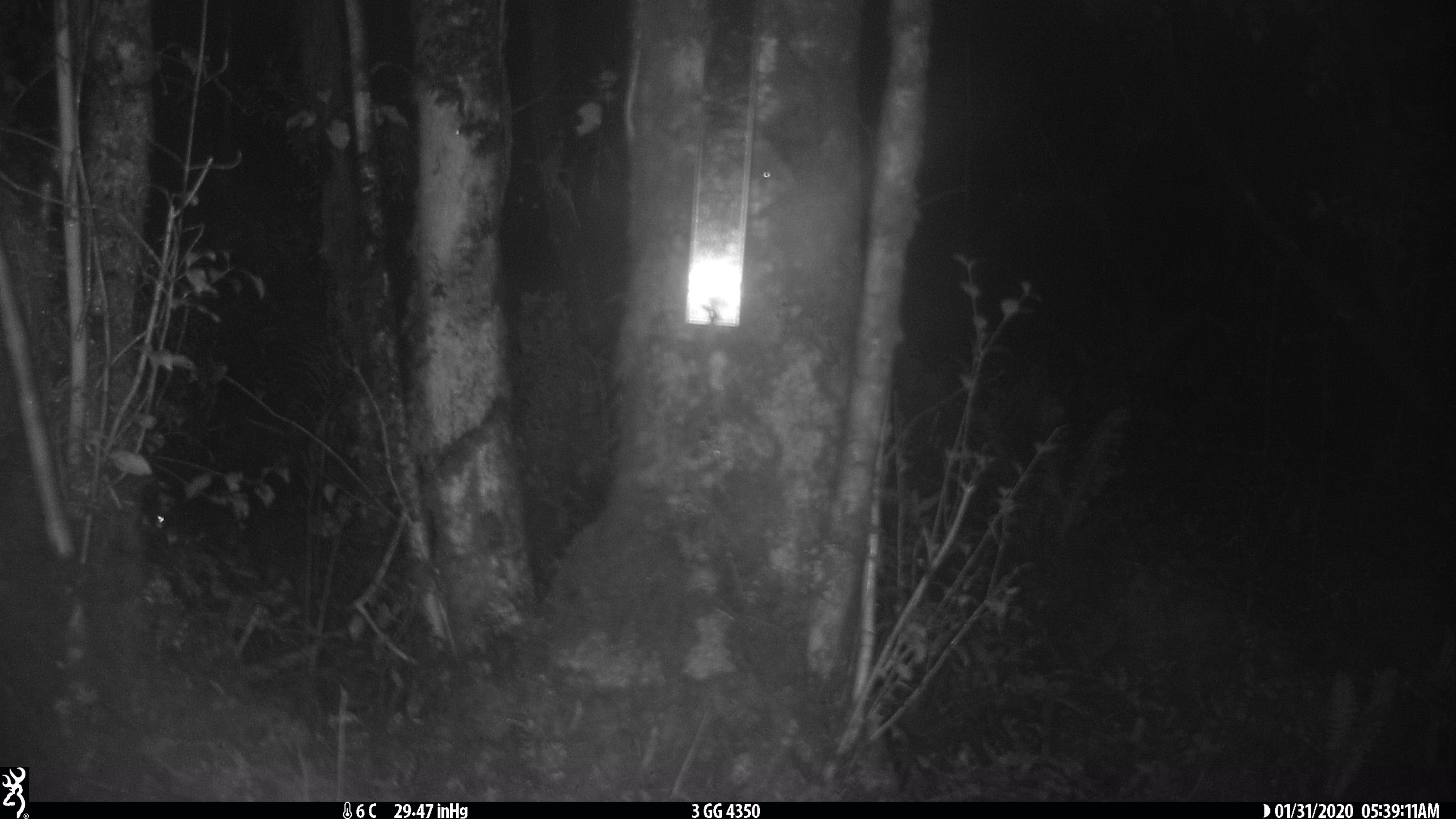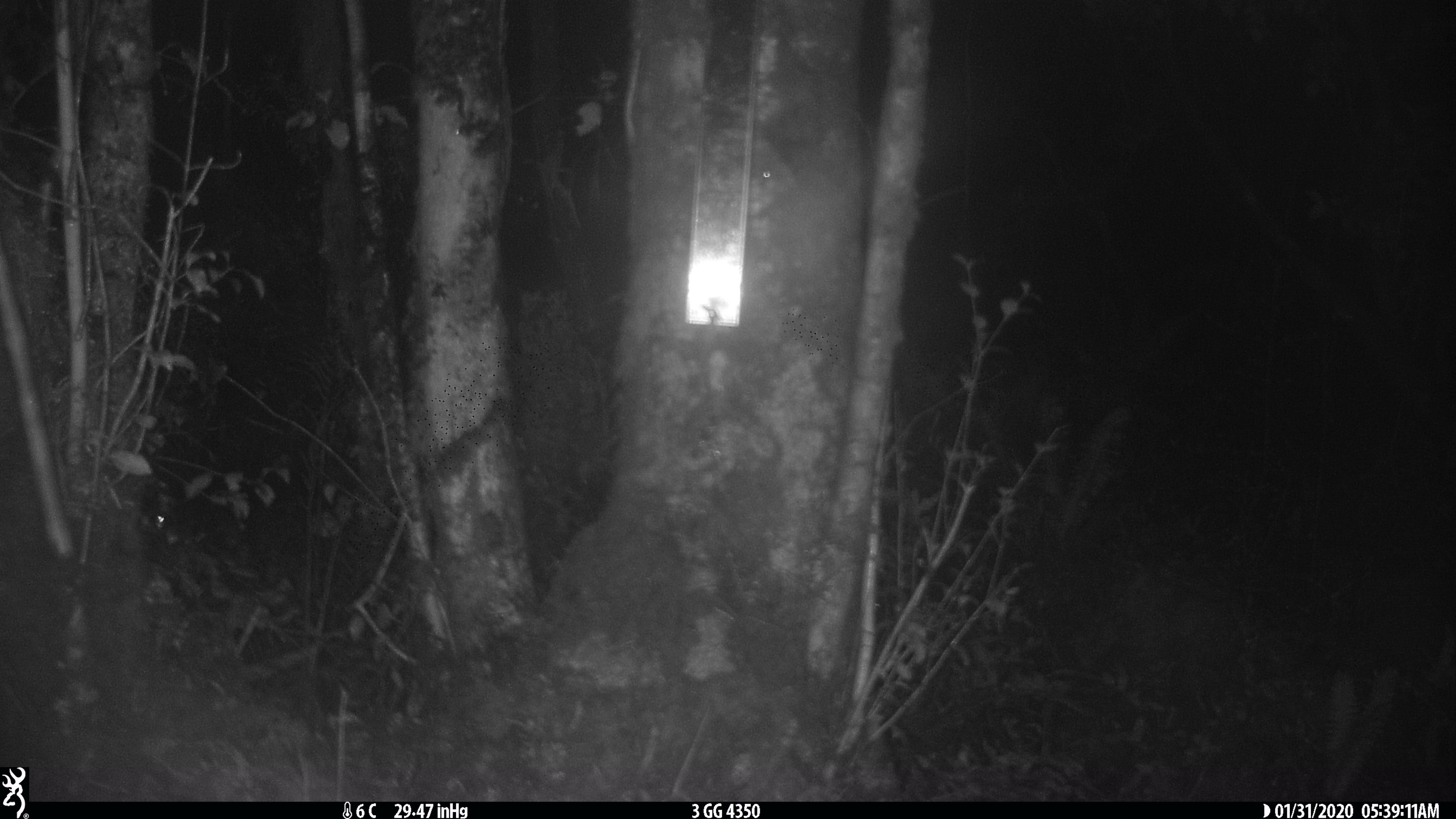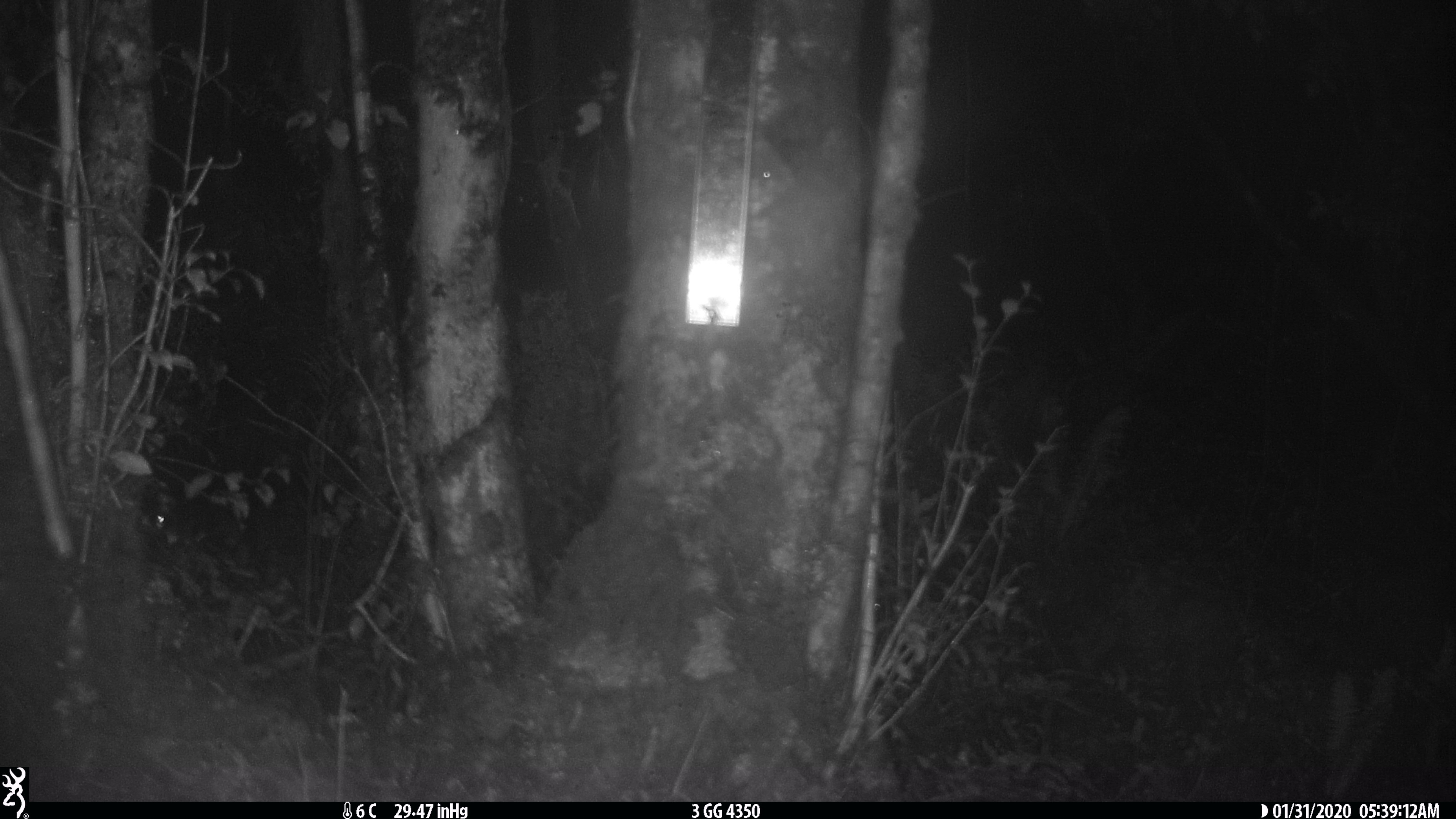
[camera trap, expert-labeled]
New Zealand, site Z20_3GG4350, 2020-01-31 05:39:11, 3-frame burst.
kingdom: Animalia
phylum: Chordata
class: Mammalia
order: Artiodactyla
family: Cervidae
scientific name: Cervidae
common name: deer